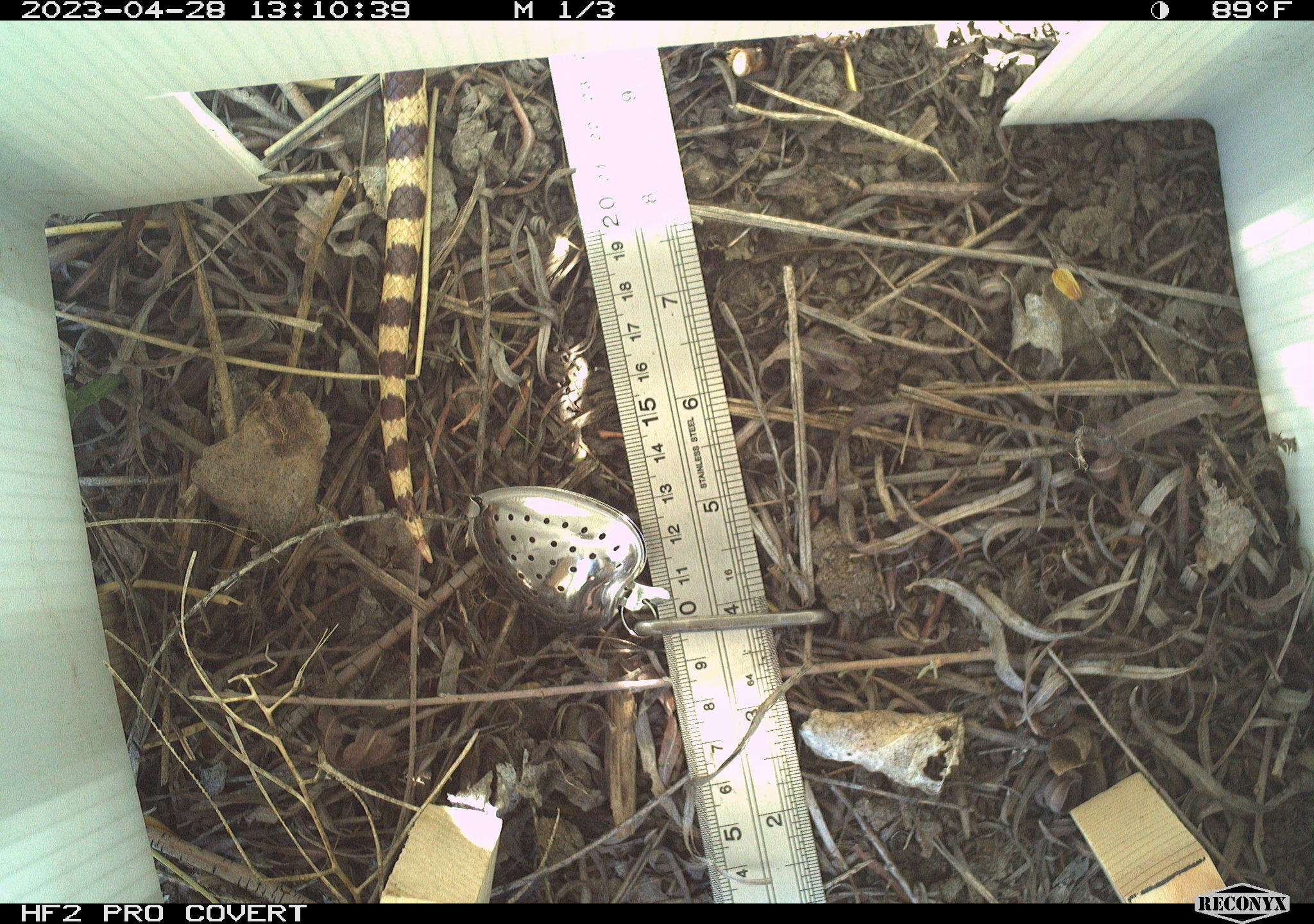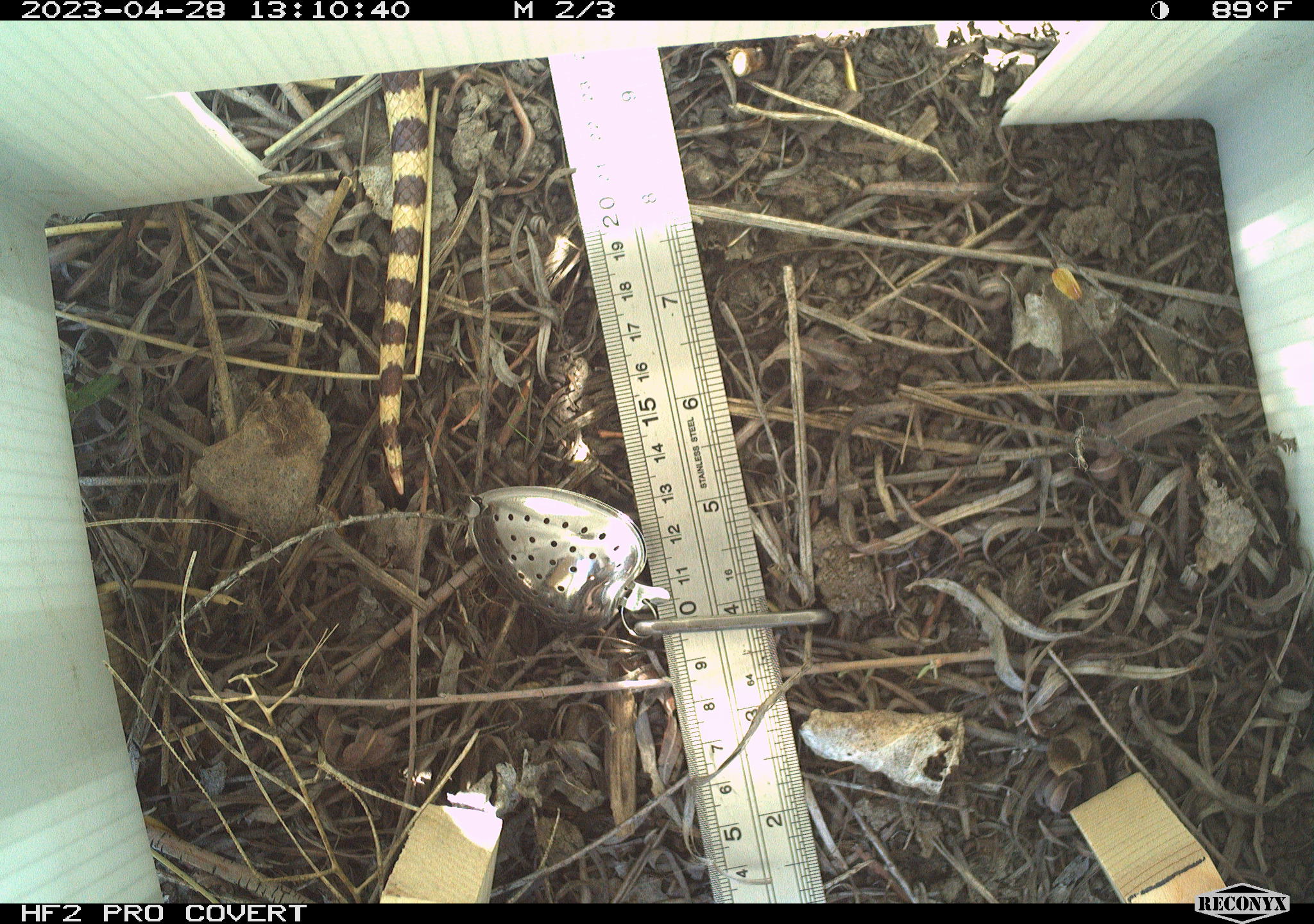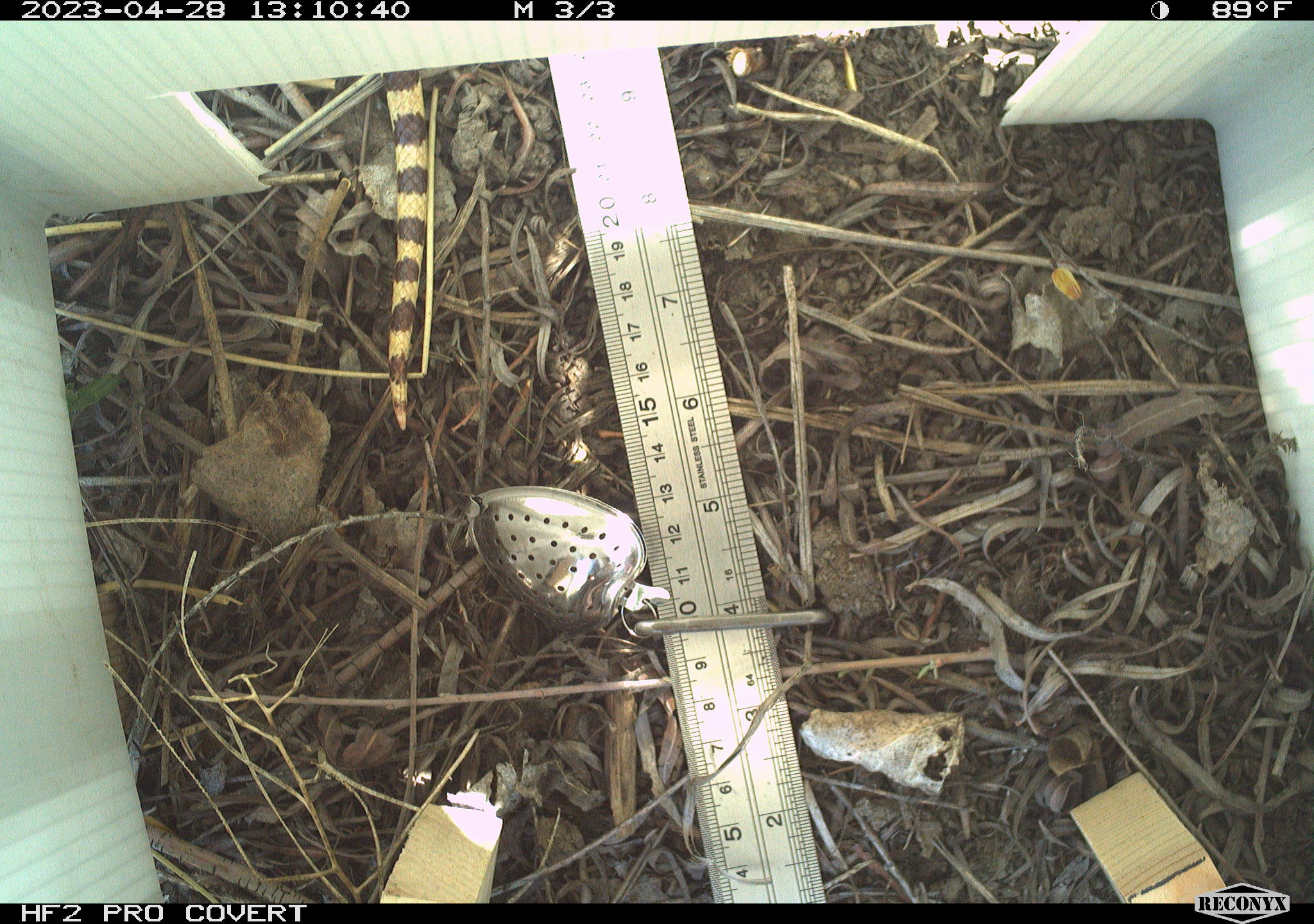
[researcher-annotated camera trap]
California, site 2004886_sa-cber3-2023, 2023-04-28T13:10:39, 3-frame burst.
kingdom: Animalia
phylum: Chordata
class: Reptilia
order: Squamata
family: Colubridae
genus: Pituophis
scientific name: Pituophis catenifer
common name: gophersnake